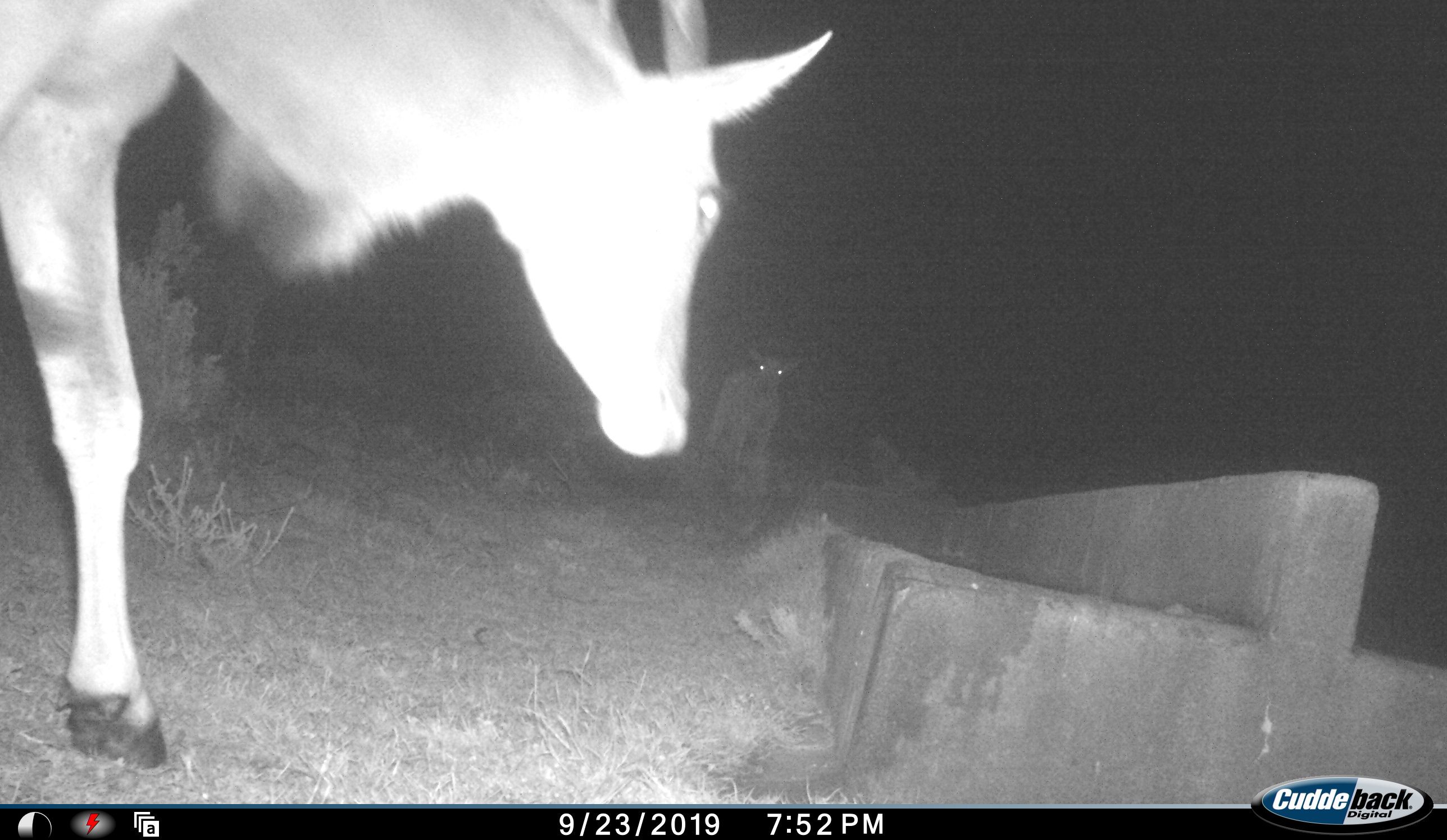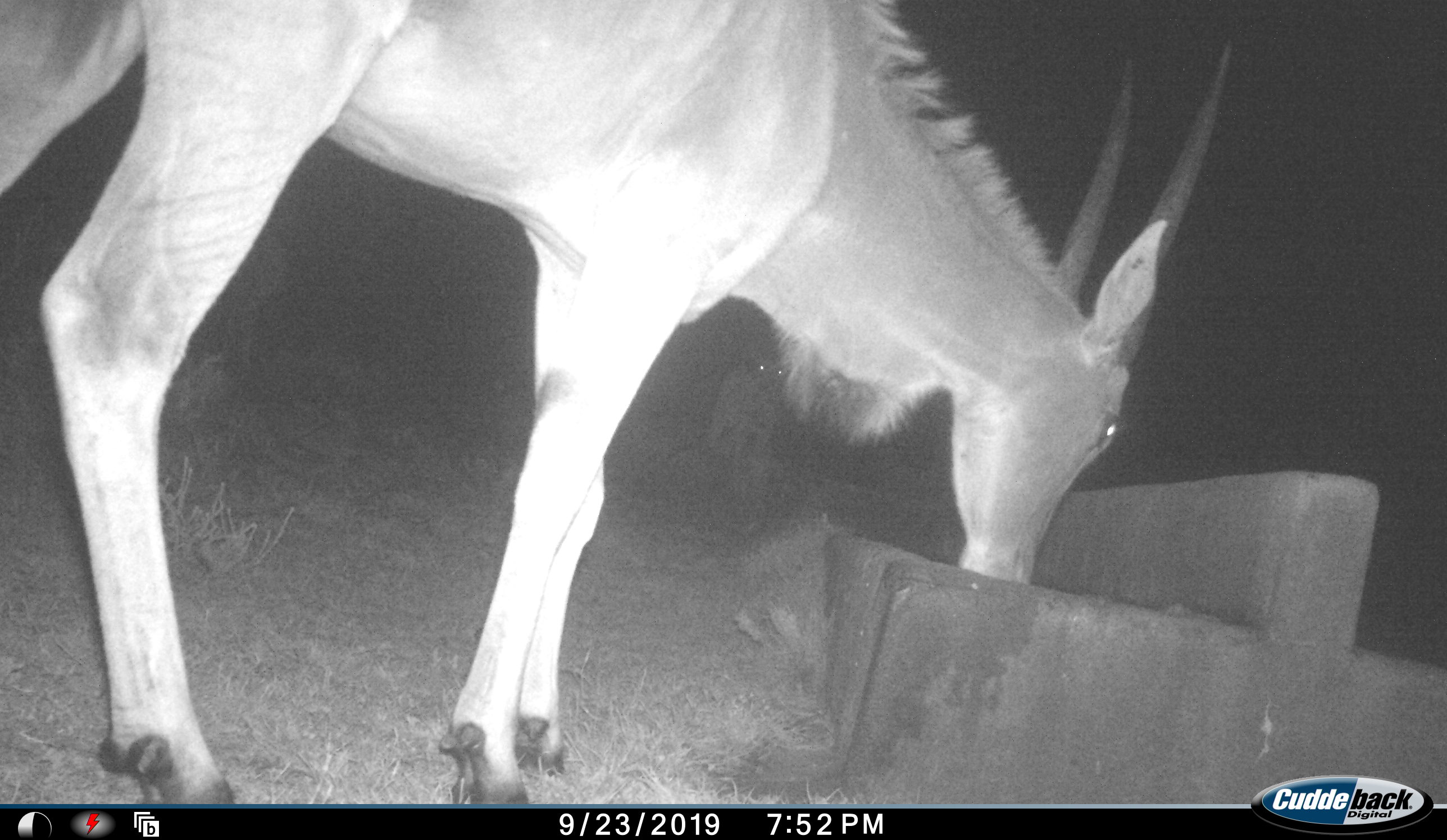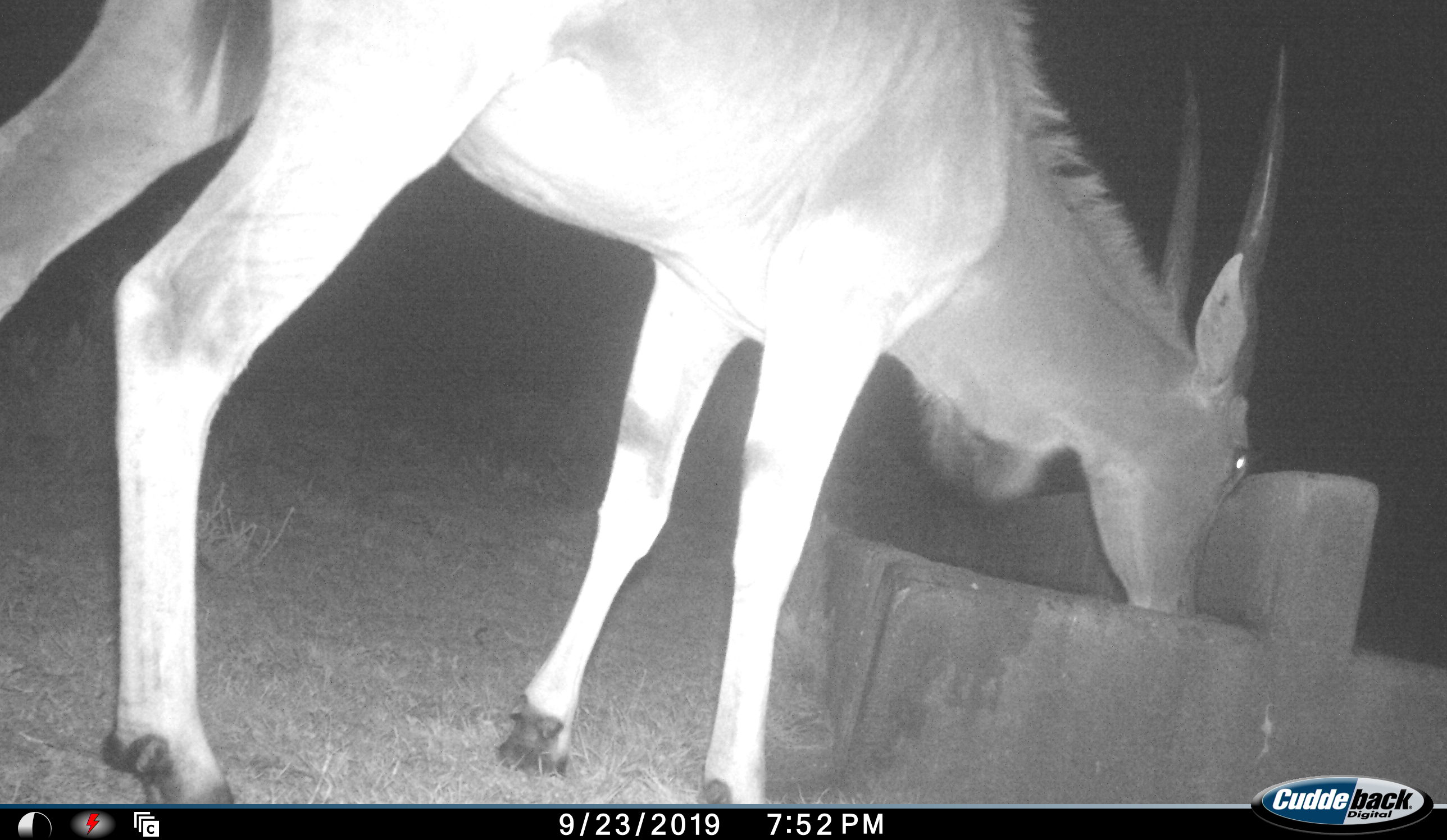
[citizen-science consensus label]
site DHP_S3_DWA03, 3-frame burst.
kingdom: Animalia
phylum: Chordata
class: Mammalia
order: Artiodactyla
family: Bovidae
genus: Tragelaphus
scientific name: Tragelaphus oryx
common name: eland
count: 1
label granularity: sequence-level